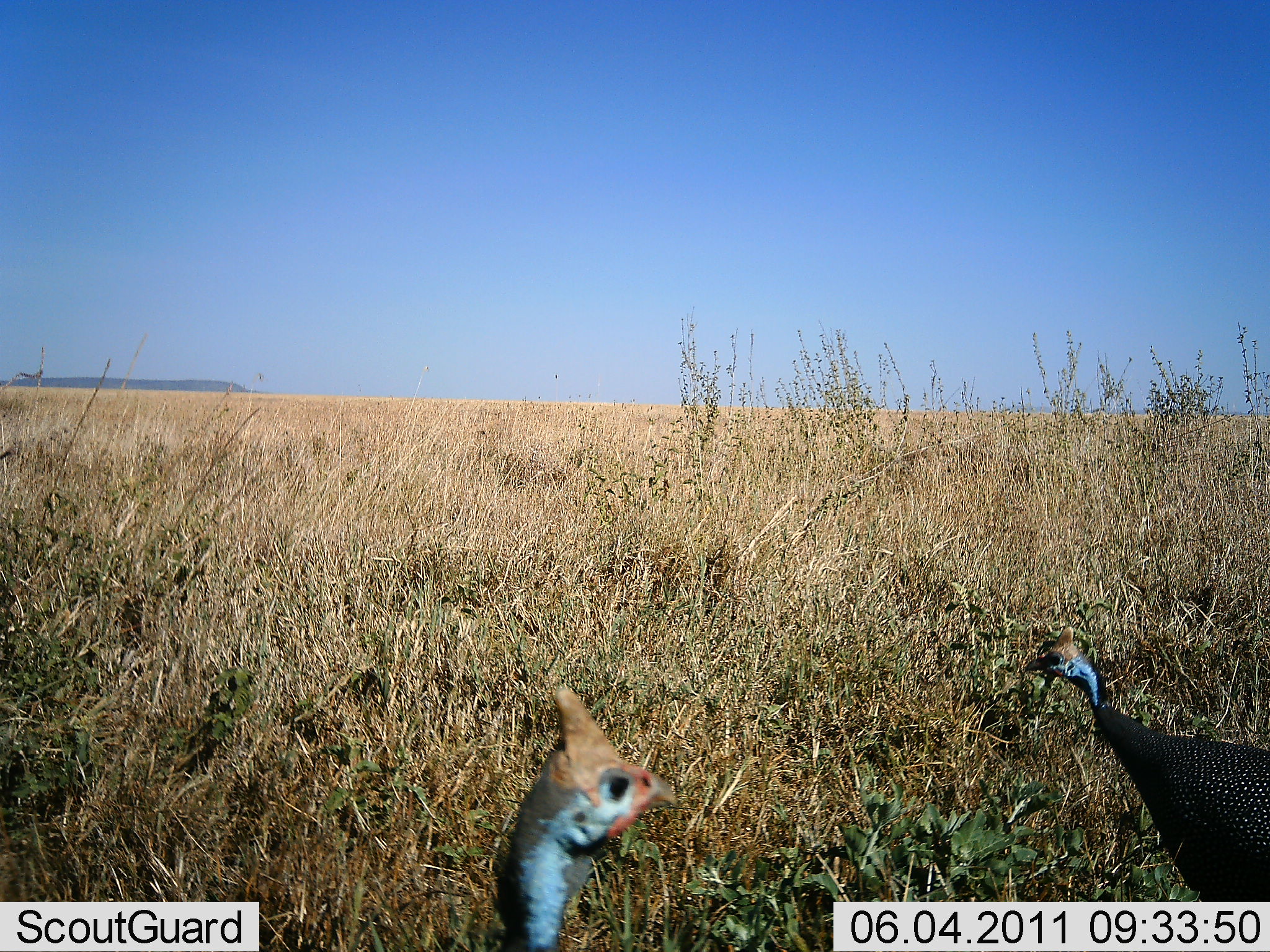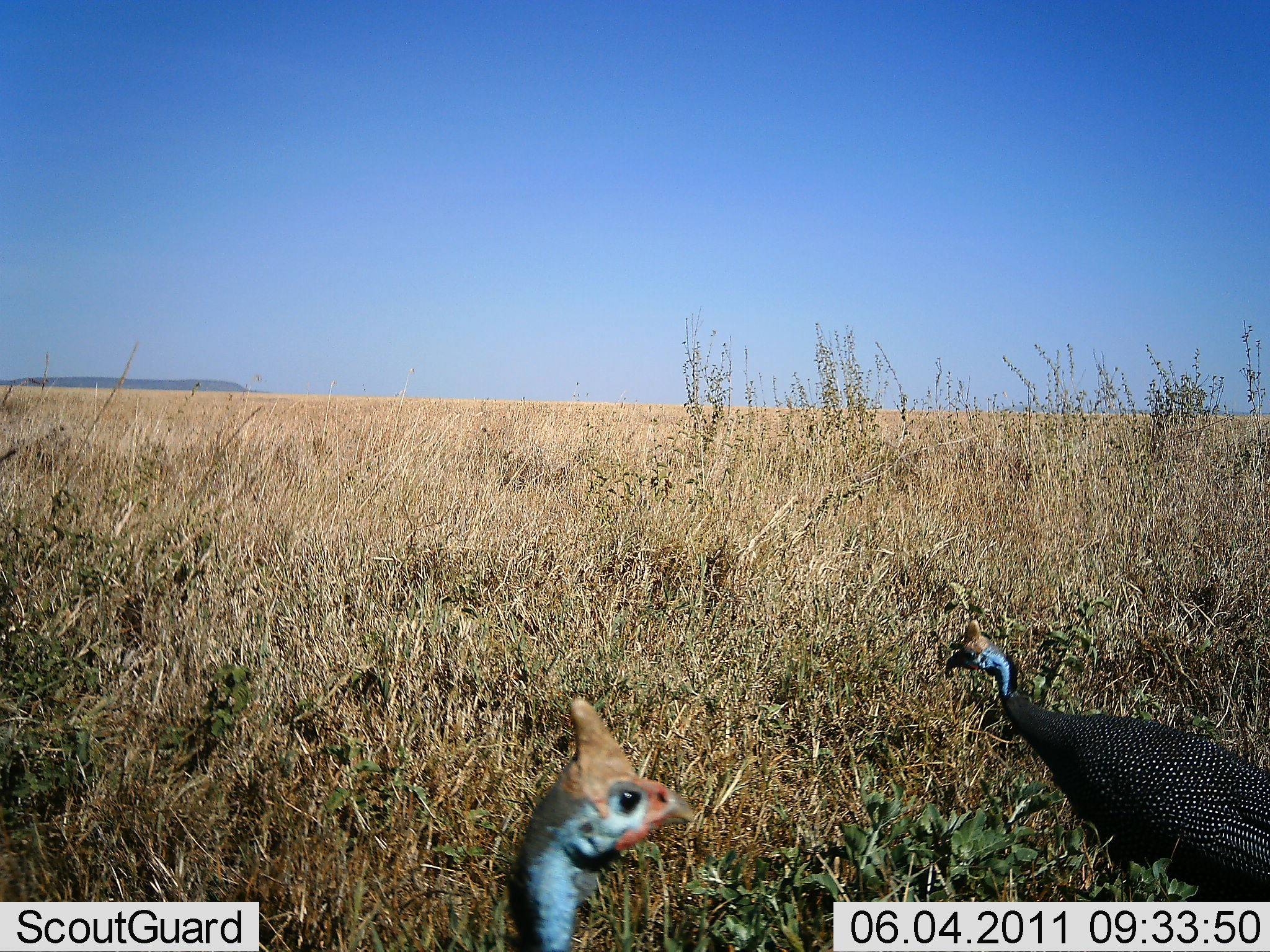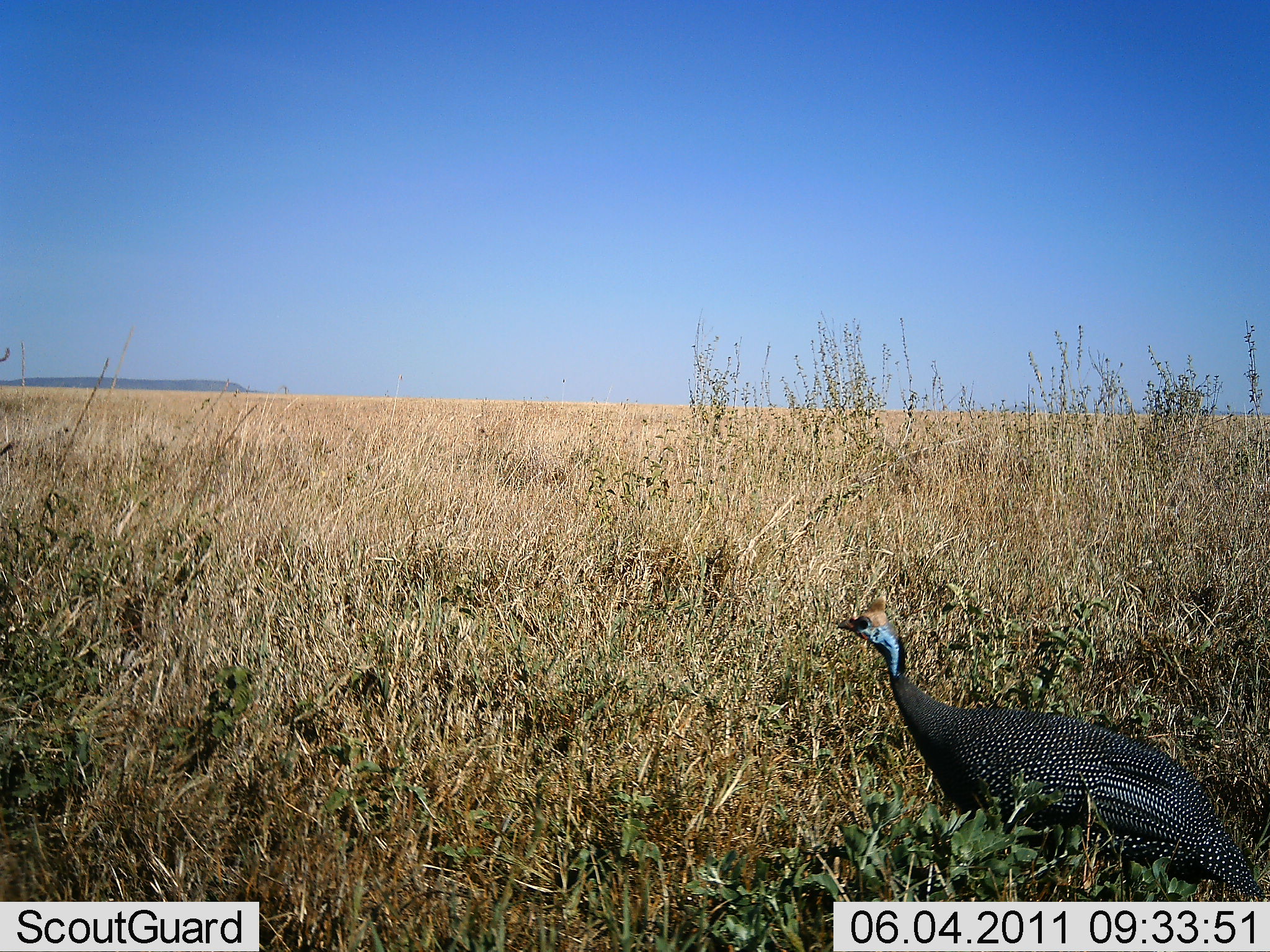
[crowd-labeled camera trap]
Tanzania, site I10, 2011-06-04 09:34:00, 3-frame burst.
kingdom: Animalia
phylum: Chordata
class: Aves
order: Galliformes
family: Numididae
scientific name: Numididae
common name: guinea fowl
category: guineafowl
Guineafowl (guinea fowl) (Numididae), count 2. Behavior (volunteer vote fractions): standing 60%, resting 0%, moving 70%, interacting 0%. Young present (vote fraction): 0%. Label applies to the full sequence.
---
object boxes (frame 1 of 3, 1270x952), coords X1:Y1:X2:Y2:
animal: 1021:627:1269:902; 487:683:682:952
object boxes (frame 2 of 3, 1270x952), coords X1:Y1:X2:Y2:
animal: 944:620:1270:903; 499:697:701:952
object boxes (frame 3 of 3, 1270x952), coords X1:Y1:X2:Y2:
animal: 836:591:1268:900